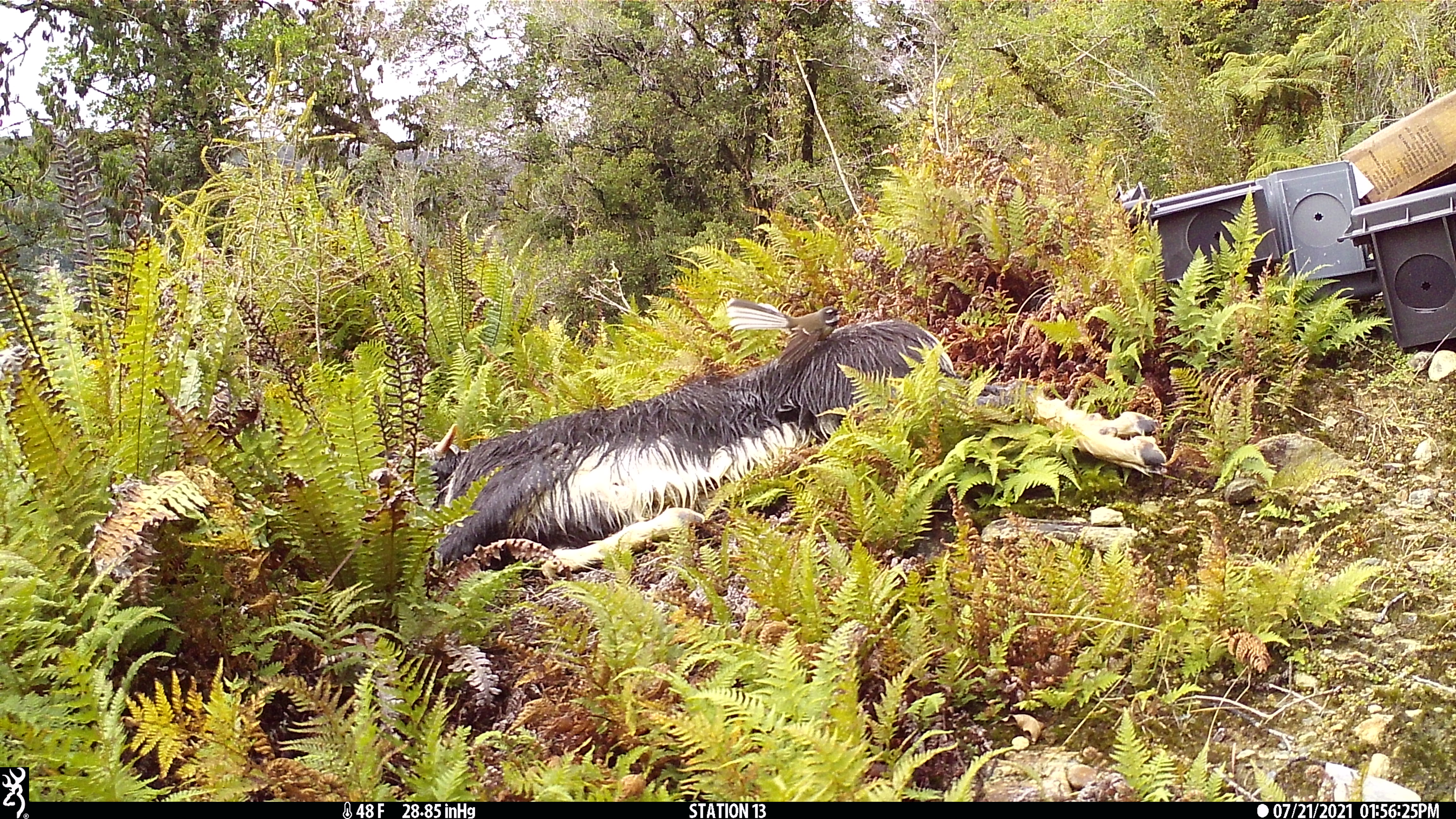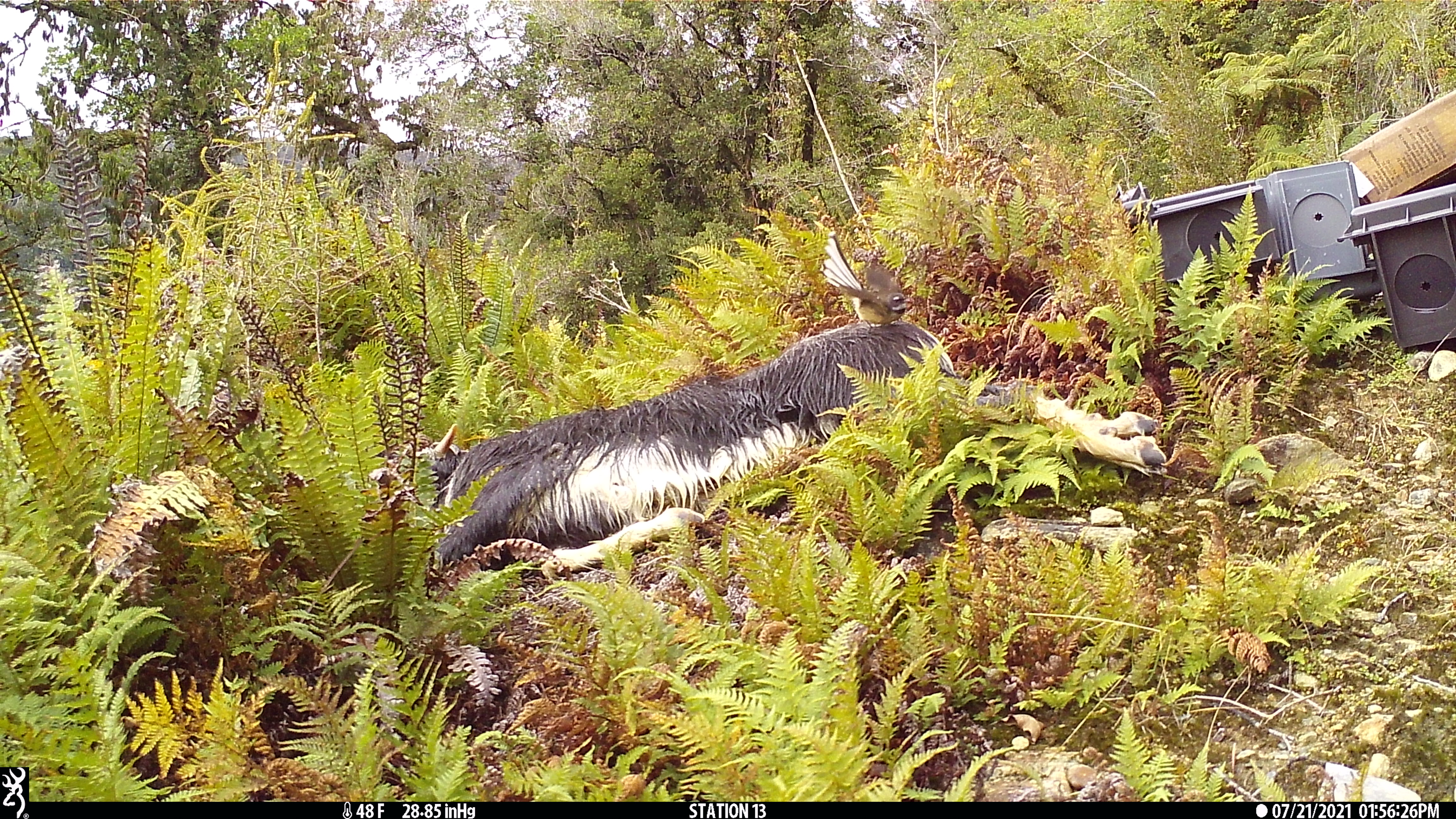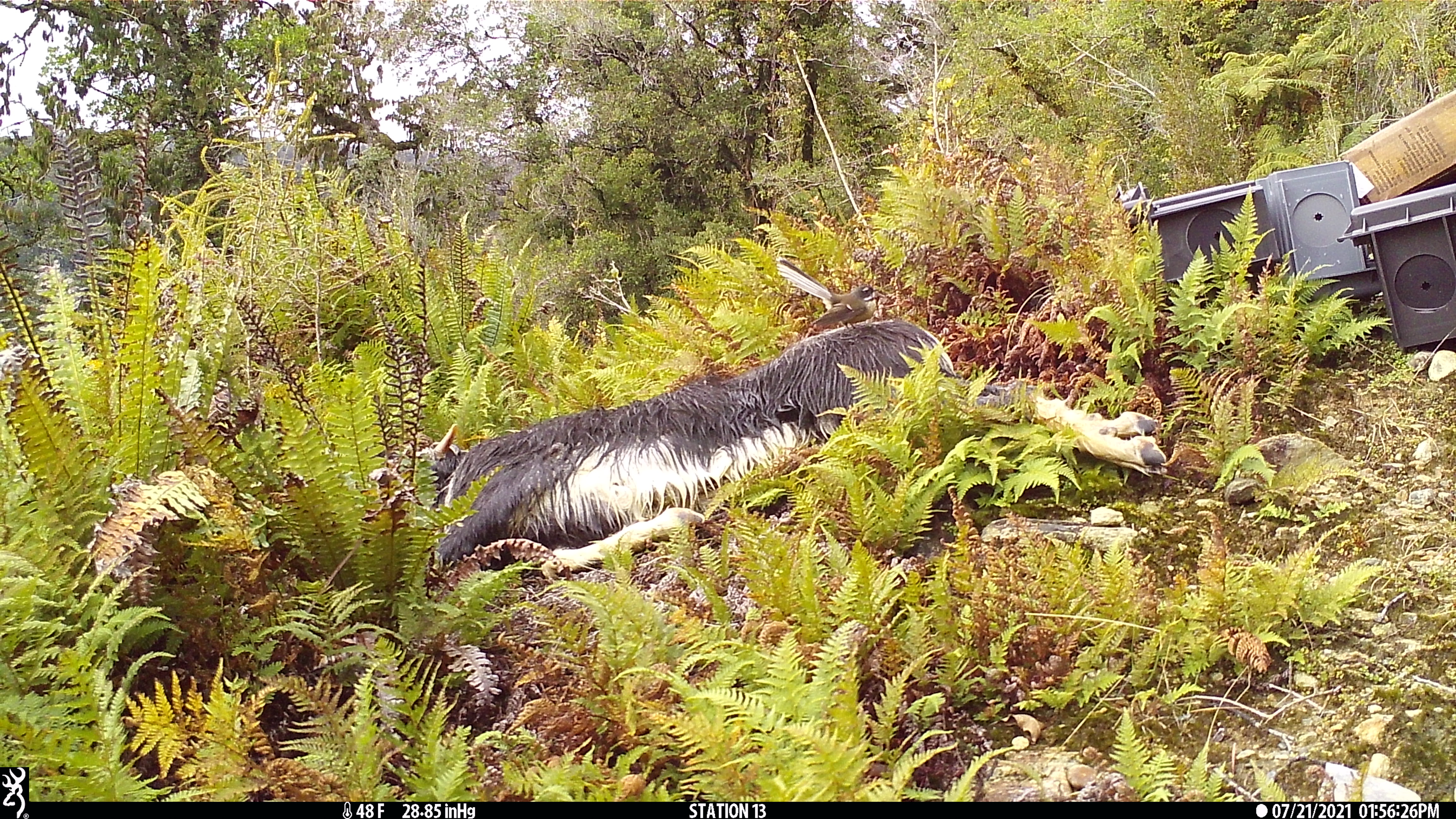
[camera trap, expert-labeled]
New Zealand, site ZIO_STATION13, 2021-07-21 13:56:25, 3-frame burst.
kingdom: Animalia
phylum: Chordata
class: Aves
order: Passeriformes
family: Rhipiduridae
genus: Rhipidura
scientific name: Rhipidura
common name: fantails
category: fantail